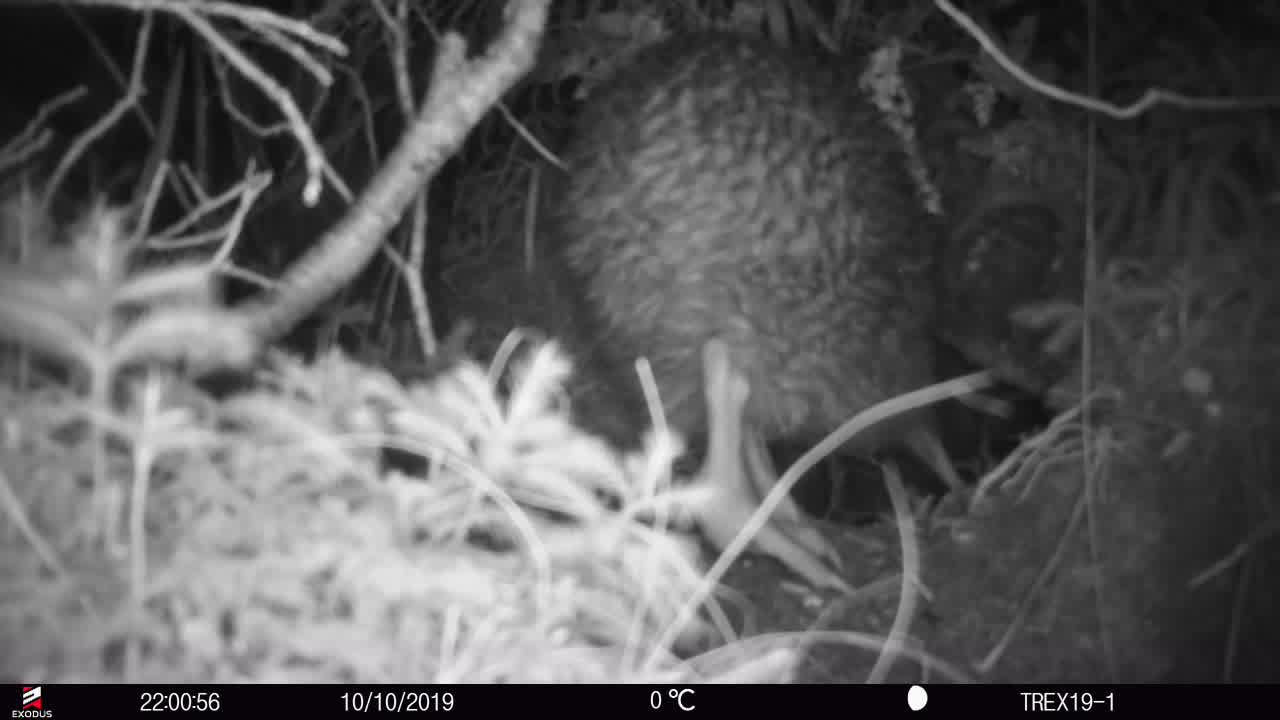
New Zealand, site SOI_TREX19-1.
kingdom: Animalia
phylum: Chordata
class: Aves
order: Apterygiformes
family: Apterygidae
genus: Apteryx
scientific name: Apteryx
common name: kiwi